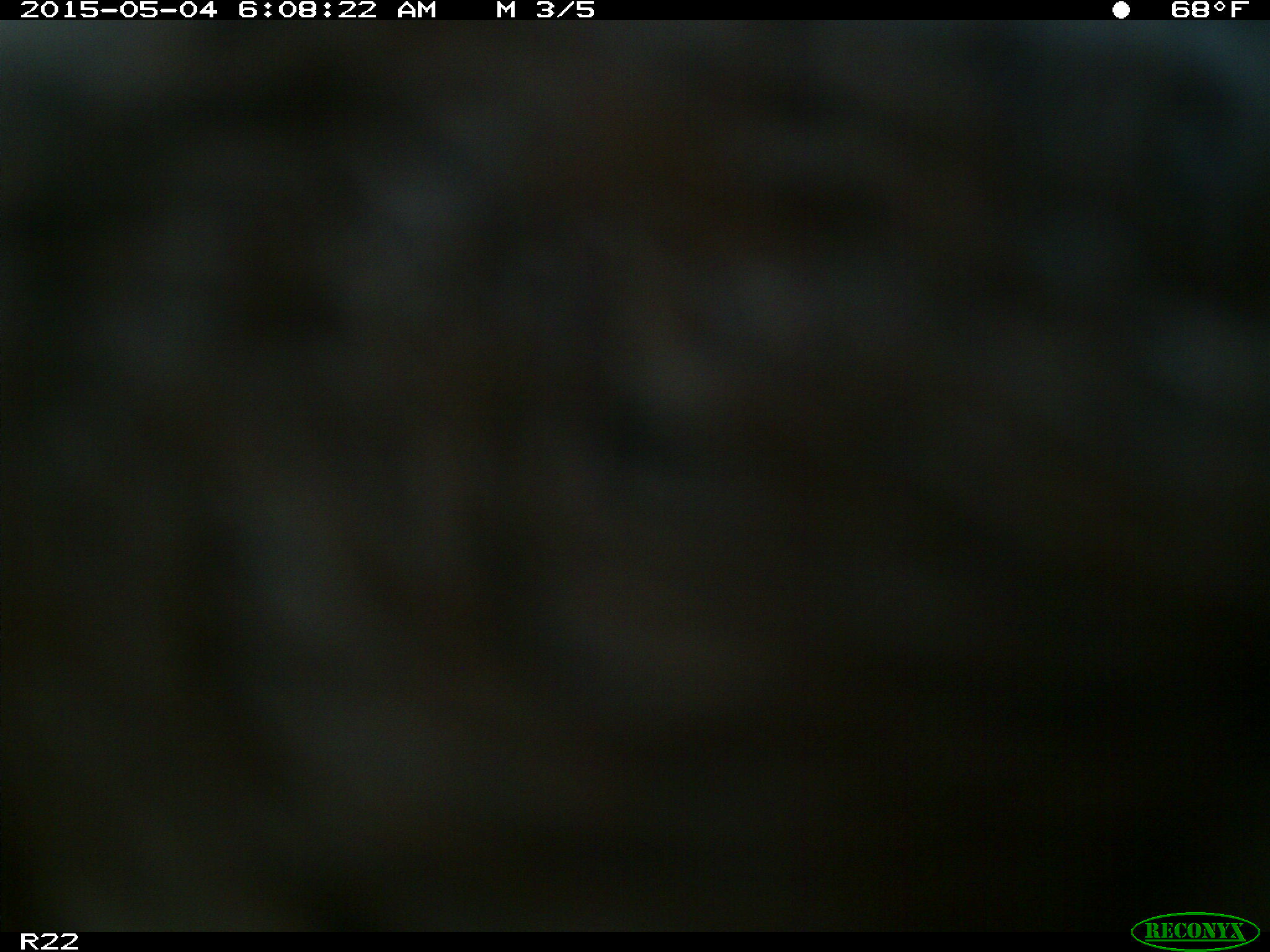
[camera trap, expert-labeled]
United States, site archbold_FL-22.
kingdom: Animalia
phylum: Chordata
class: Mammalia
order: Artiodactyla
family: Bovidae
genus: Bos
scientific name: Bos taurus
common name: domestic cow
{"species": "Bos taurus (domestic cow)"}